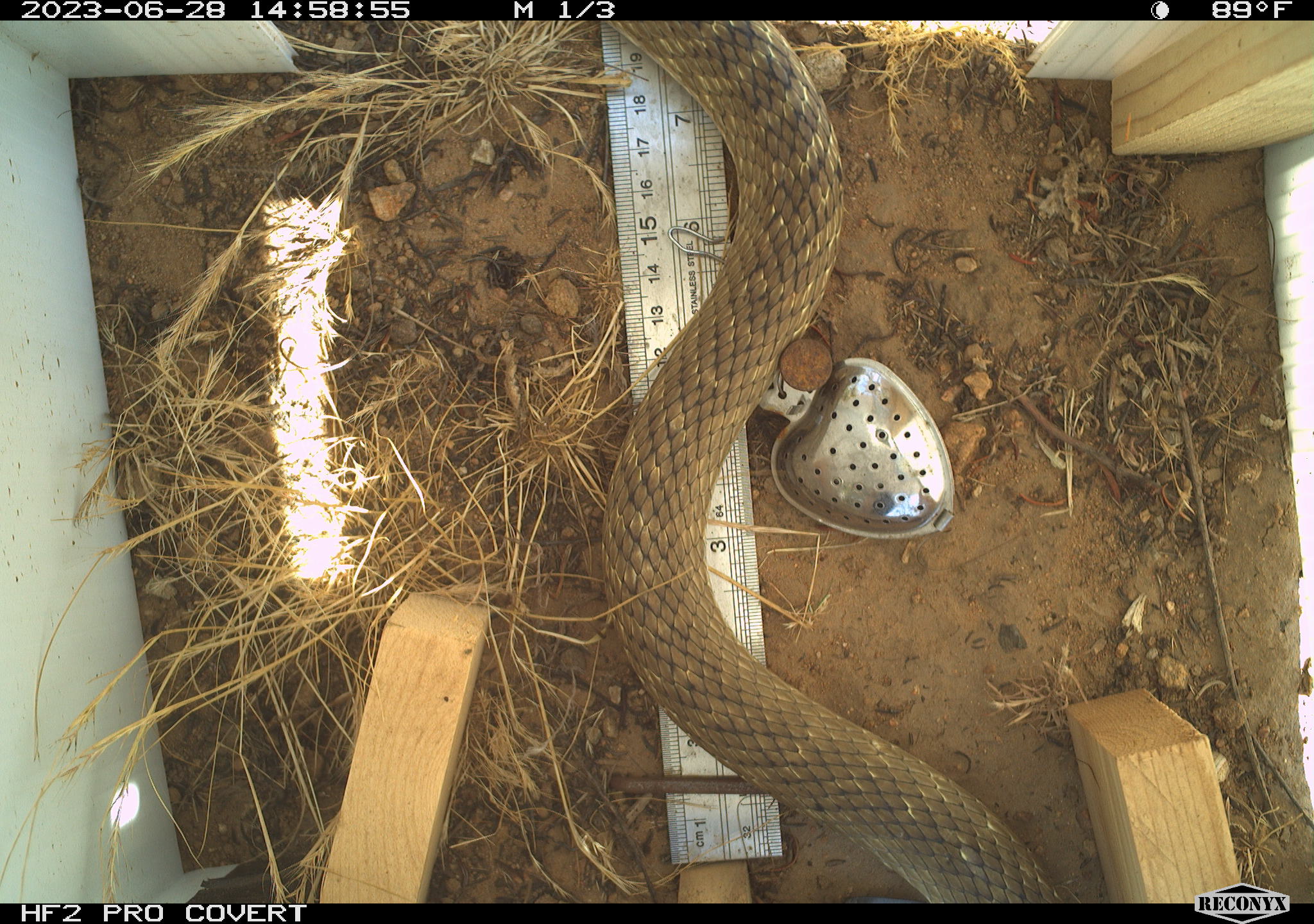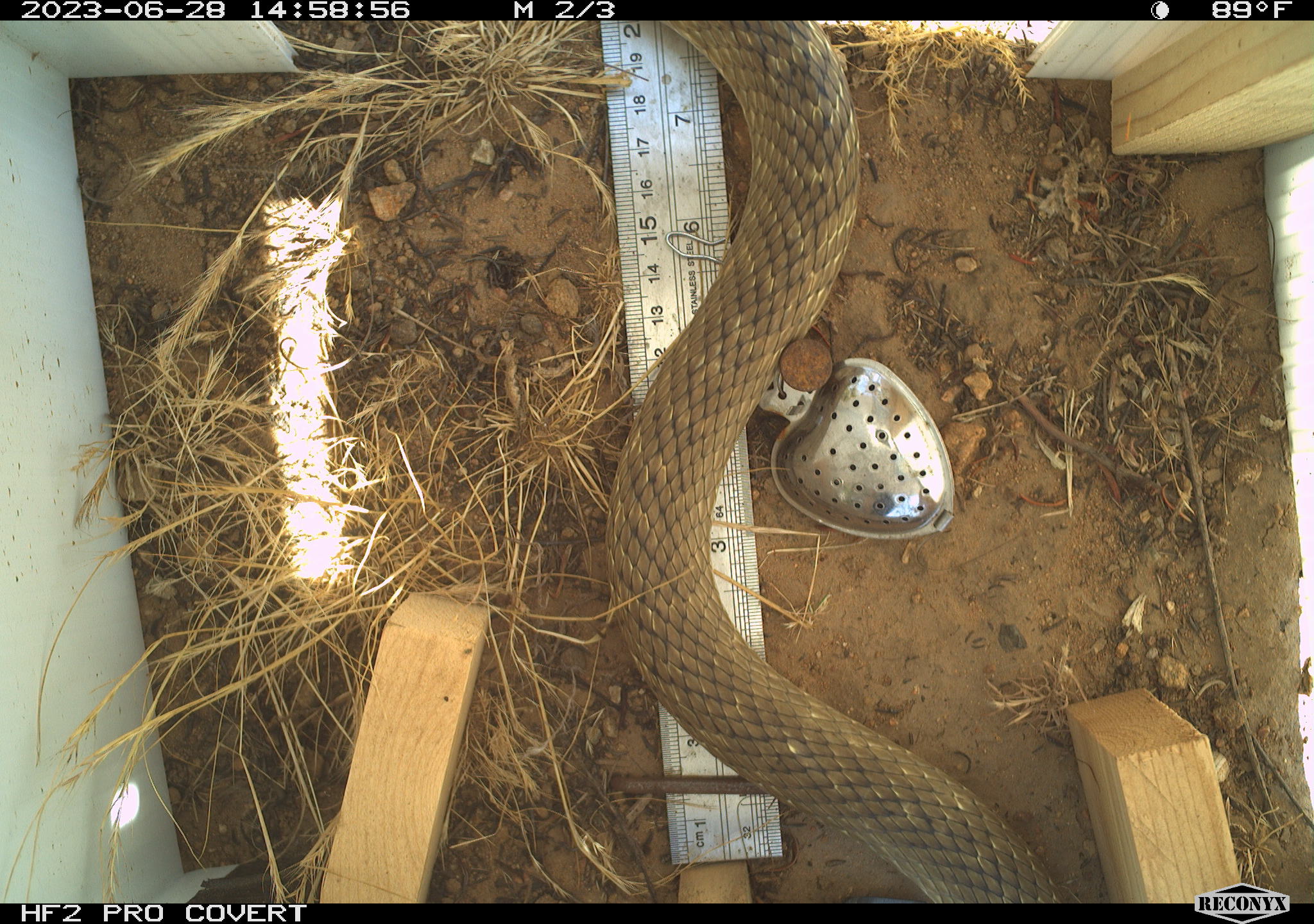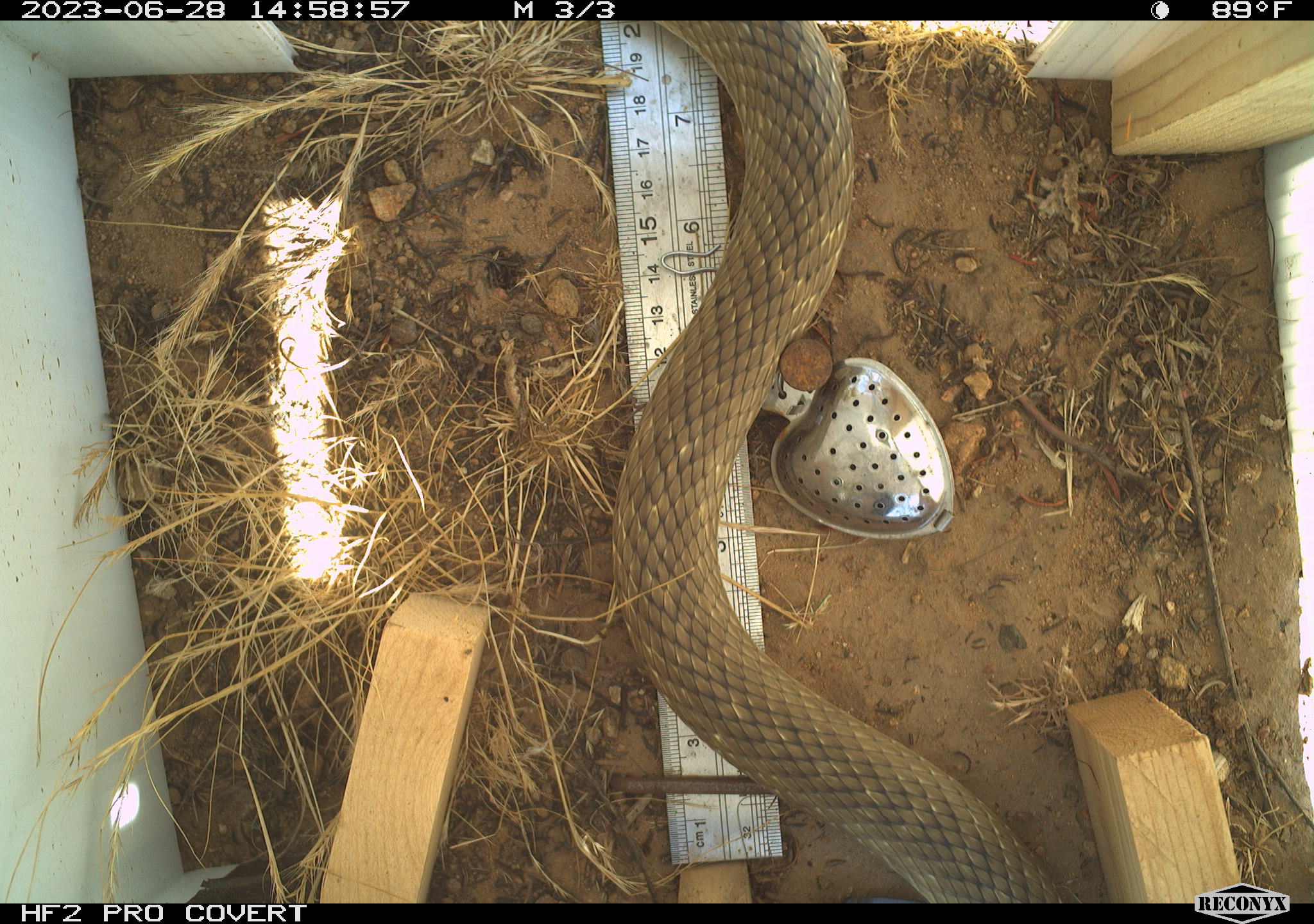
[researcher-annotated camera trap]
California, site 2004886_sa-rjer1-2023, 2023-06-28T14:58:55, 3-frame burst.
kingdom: Animalia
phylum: Chordata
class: Reptilia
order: Squamata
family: Colubridae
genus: Masticophis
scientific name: Masticophis flagellum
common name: coachwhip